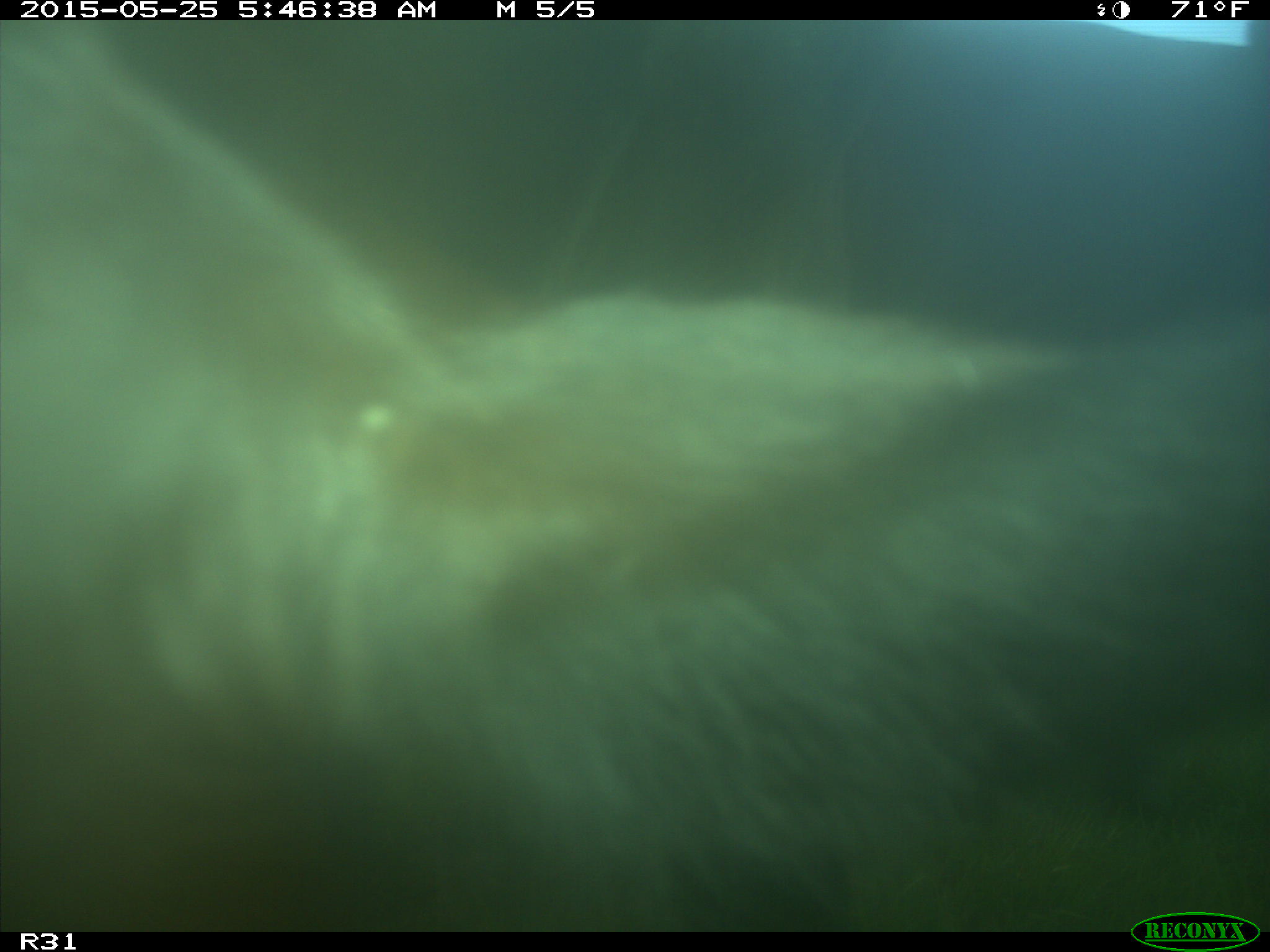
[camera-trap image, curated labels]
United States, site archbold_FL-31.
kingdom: Animalia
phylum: Chordata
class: Mammalia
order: Artiodactyla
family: Bovidae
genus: Bos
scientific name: Bos taurus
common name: domestic cow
Bos taurus (domestic cow).